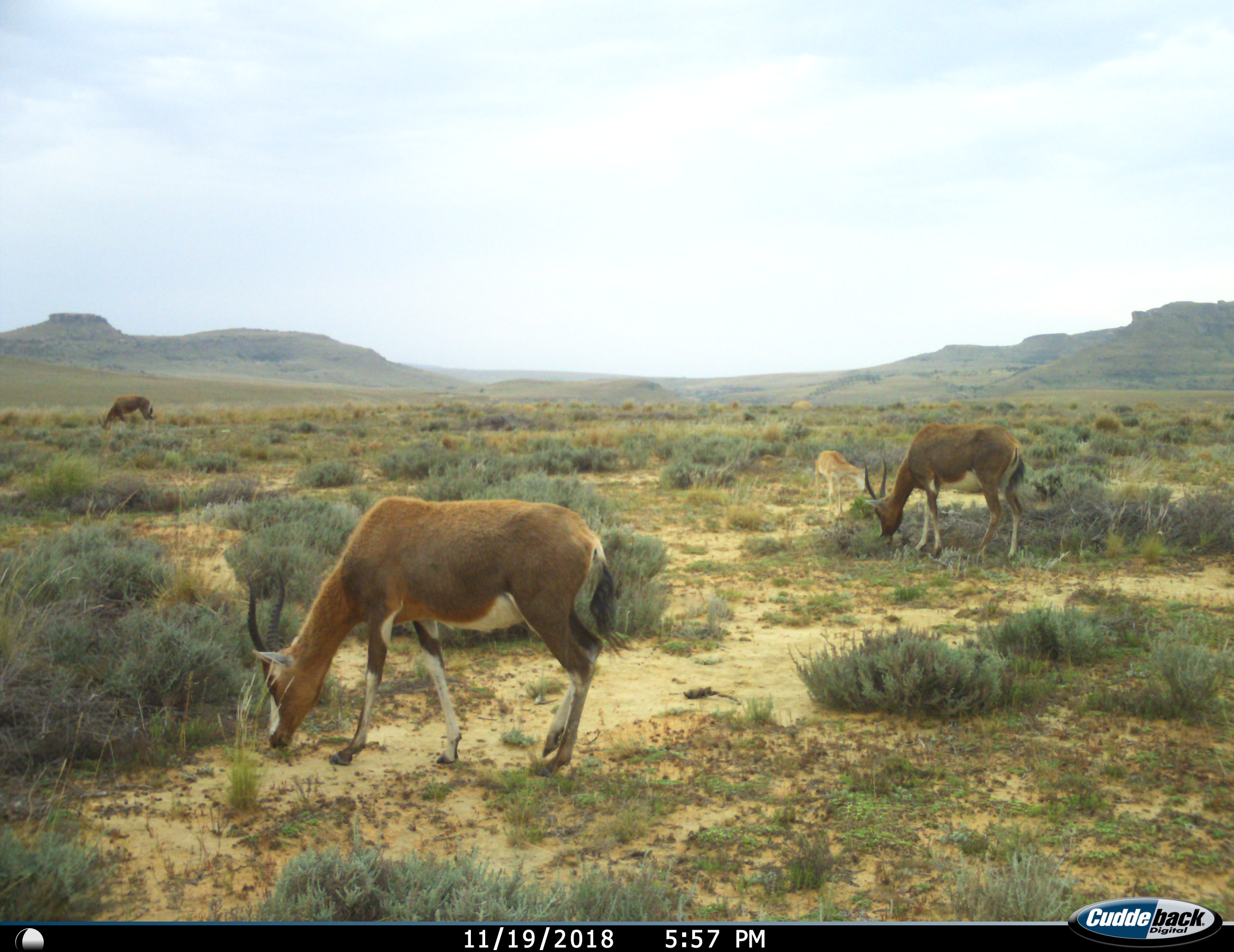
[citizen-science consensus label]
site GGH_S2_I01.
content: unidentified animal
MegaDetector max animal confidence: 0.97